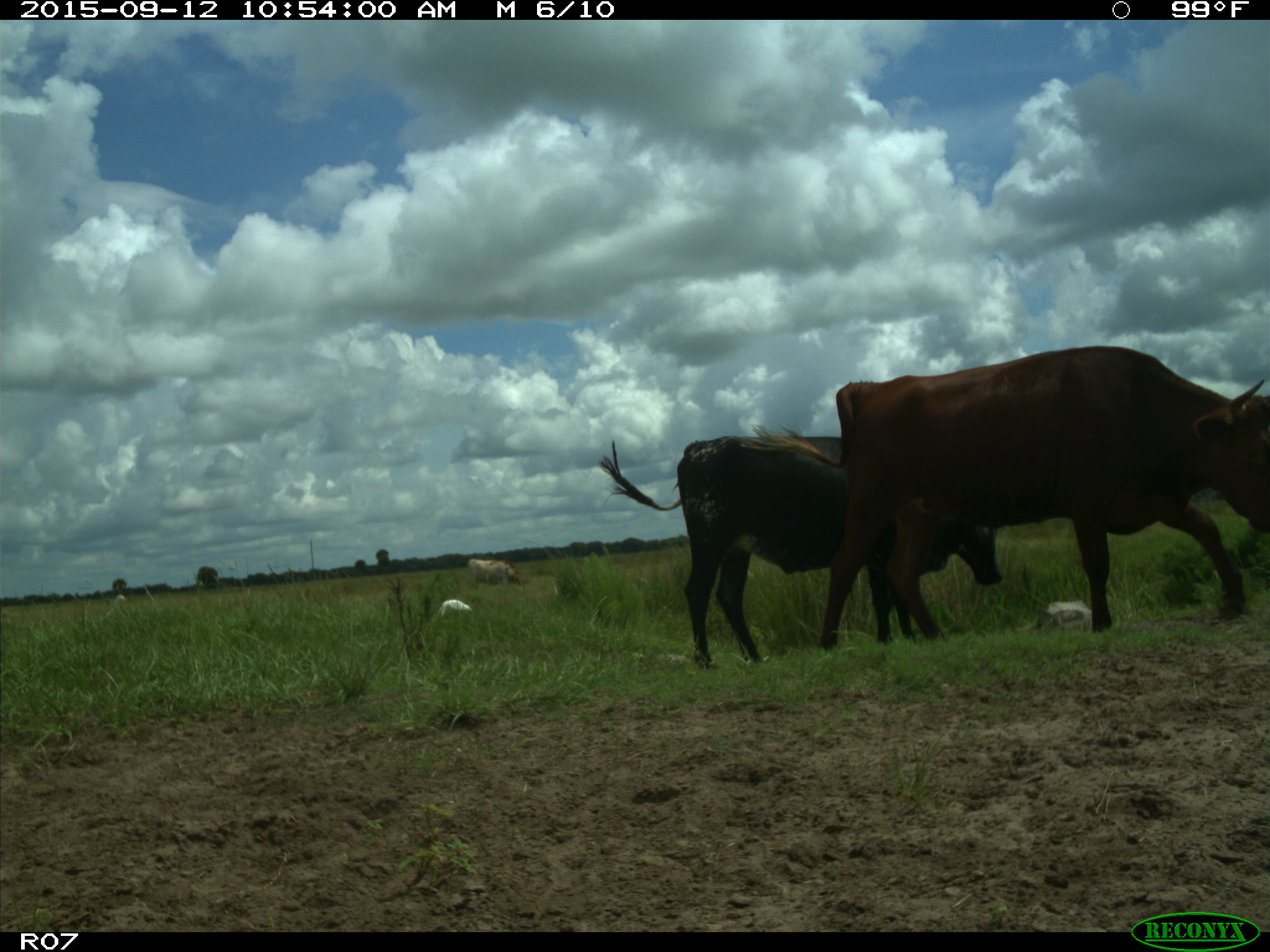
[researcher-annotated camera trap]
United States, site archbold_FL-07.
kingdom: Animalia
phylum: Chordata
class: Mammalia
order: Artiodactyla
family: Bovidae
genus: Bos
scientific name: Bos taurus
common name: domestic cow